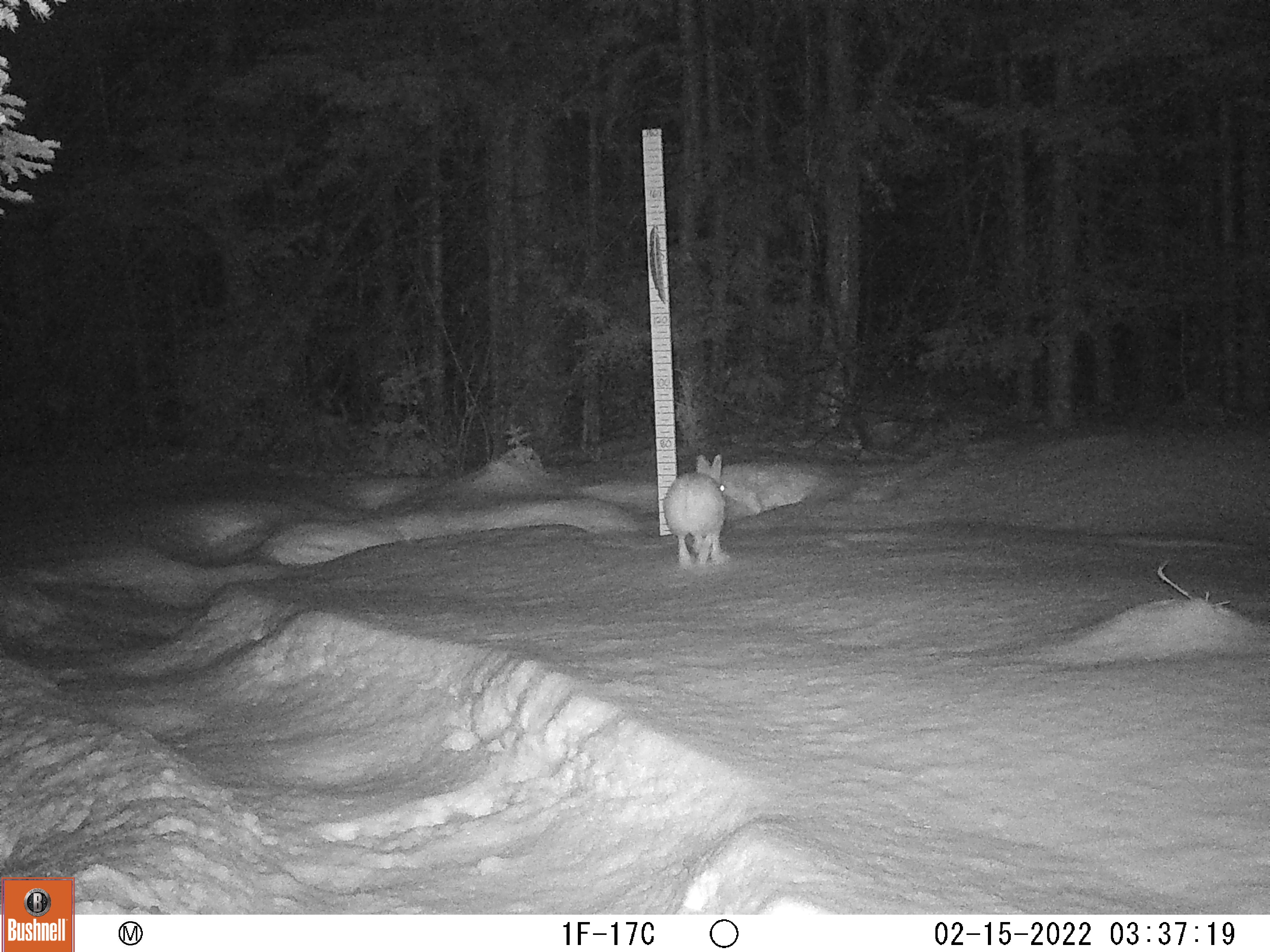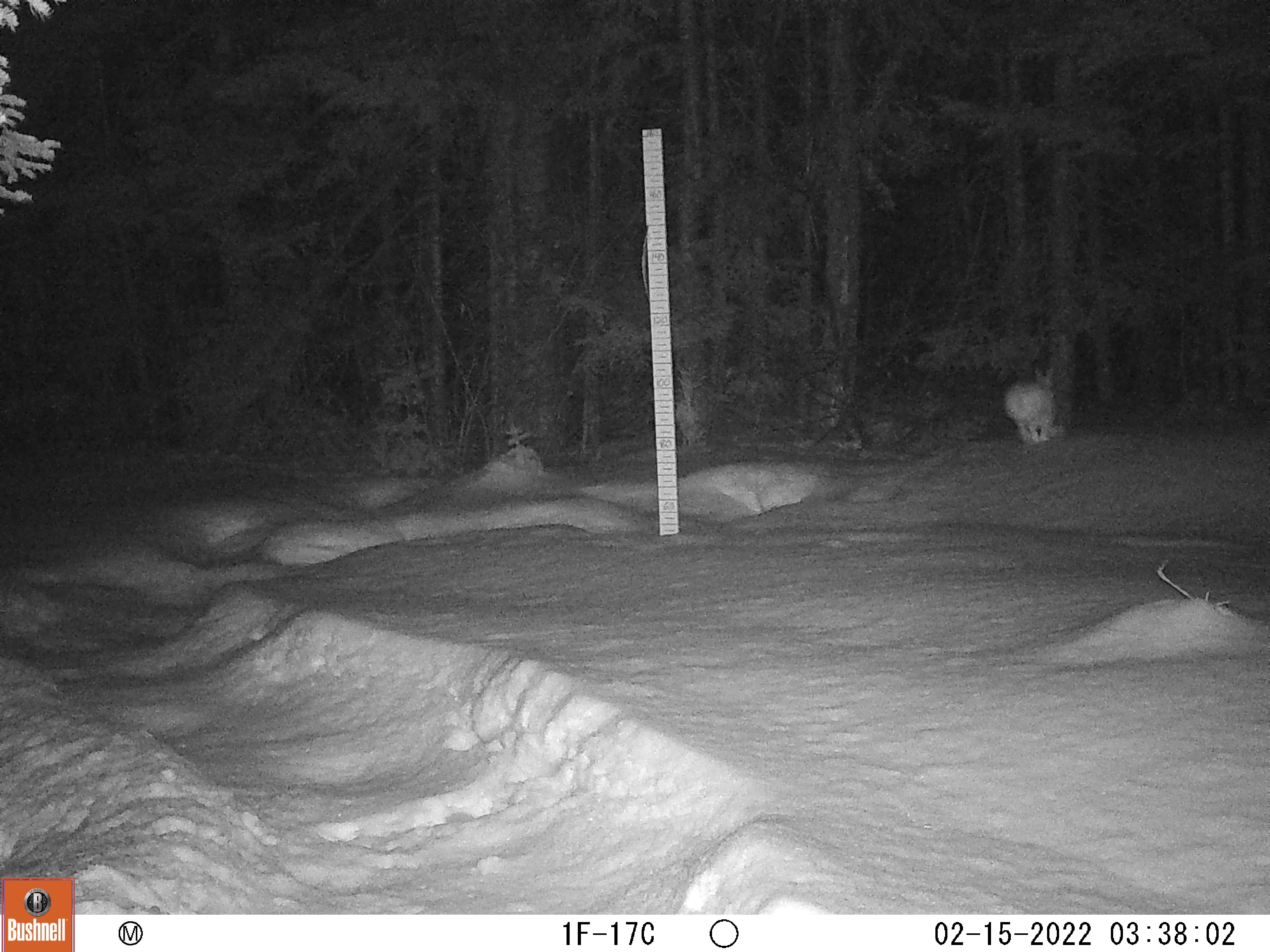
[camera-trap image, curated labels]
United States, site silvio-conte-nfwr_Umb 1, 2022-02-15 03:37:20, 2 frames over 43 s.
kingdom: Animalia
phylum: Chordata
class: Mammalia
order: Lagomorpha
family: Leporidae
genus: Lepus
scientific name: Lepus americanus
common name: snowshoe hare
Snowshoe hare (Lepus americanus).